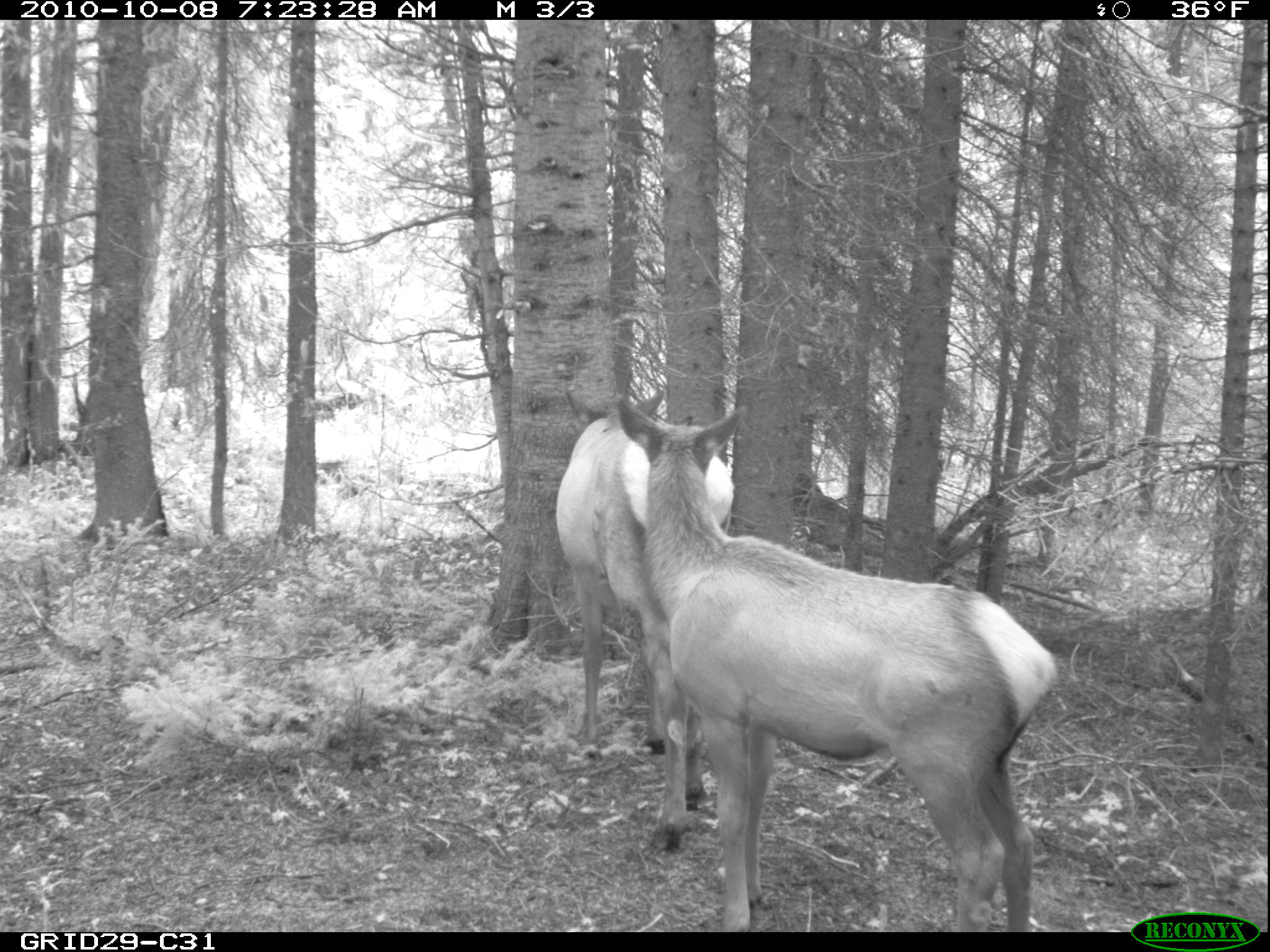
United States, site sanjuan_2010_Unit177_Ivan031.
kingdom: Animalia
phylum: Chordata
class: Mammalia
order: Artiodactyla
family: Cervidae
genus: Cervus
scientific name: Cervus elaphus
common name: red deer